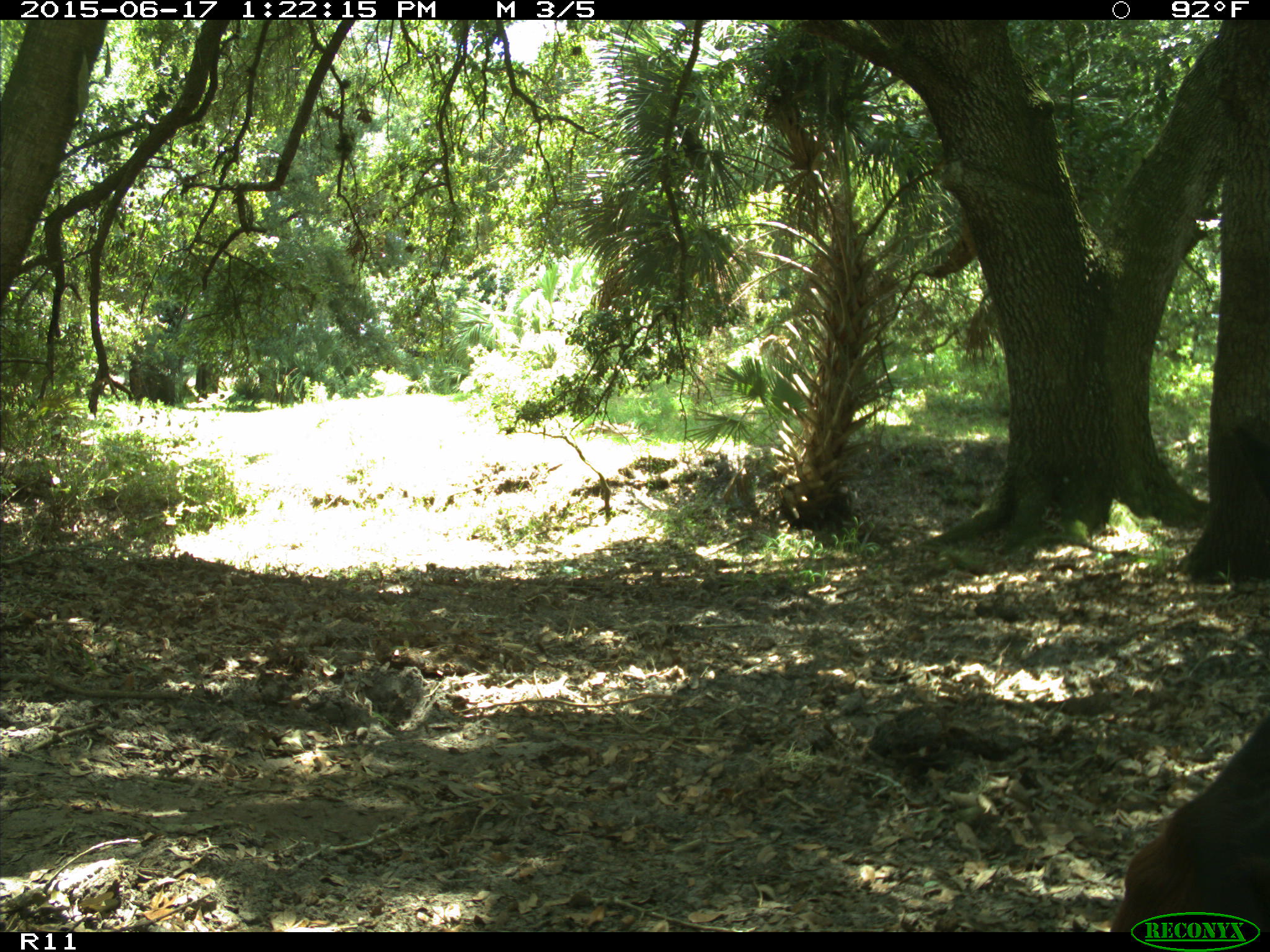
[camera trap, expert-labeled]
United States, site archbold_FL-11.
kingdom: Animalia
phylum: Chordata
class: Mammalia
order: Artiodactyla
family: Bovidae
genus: Bos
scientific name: Bos taurus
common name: domestic cow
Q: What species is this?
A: Bos taurus (domestic cow).